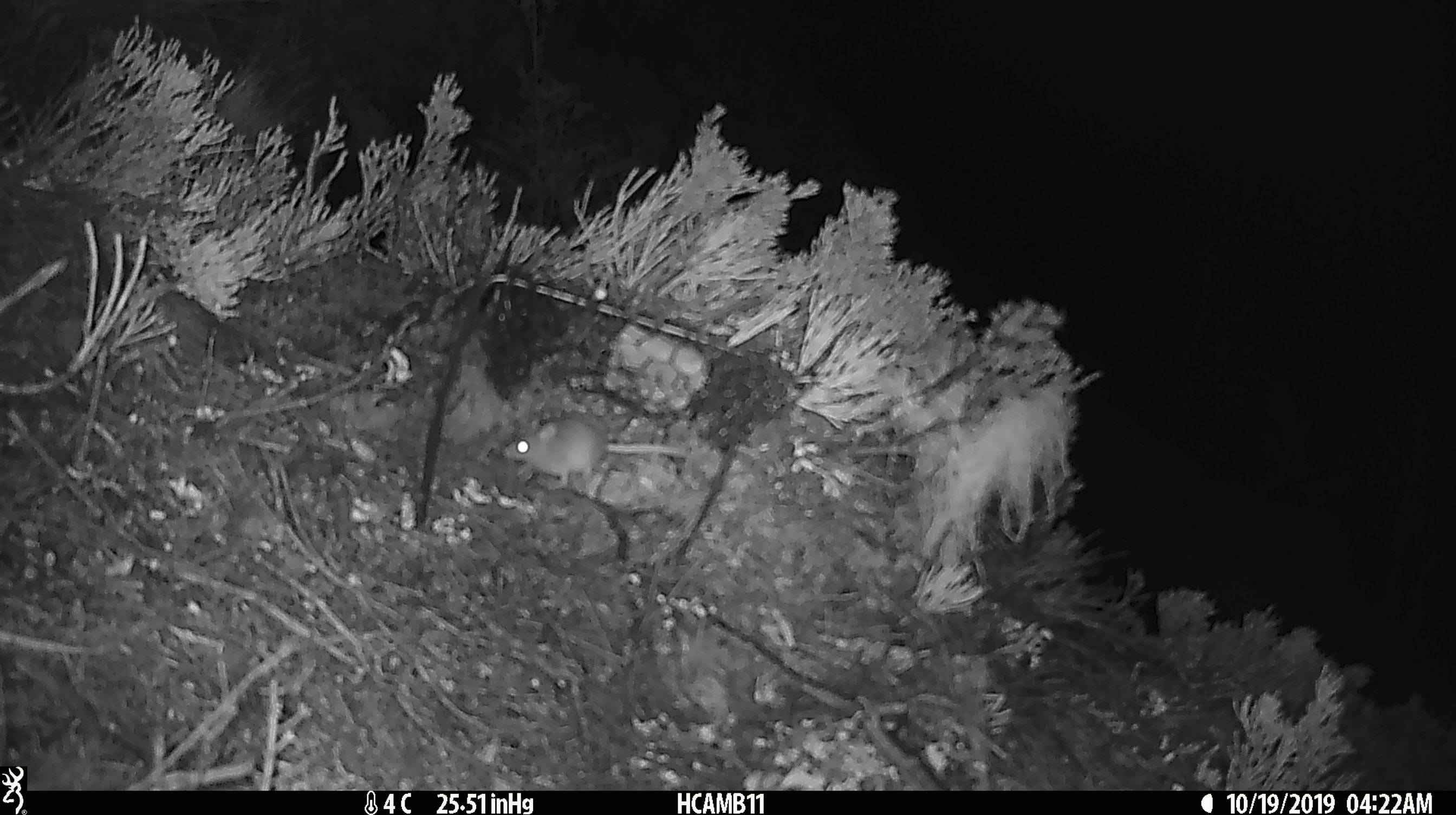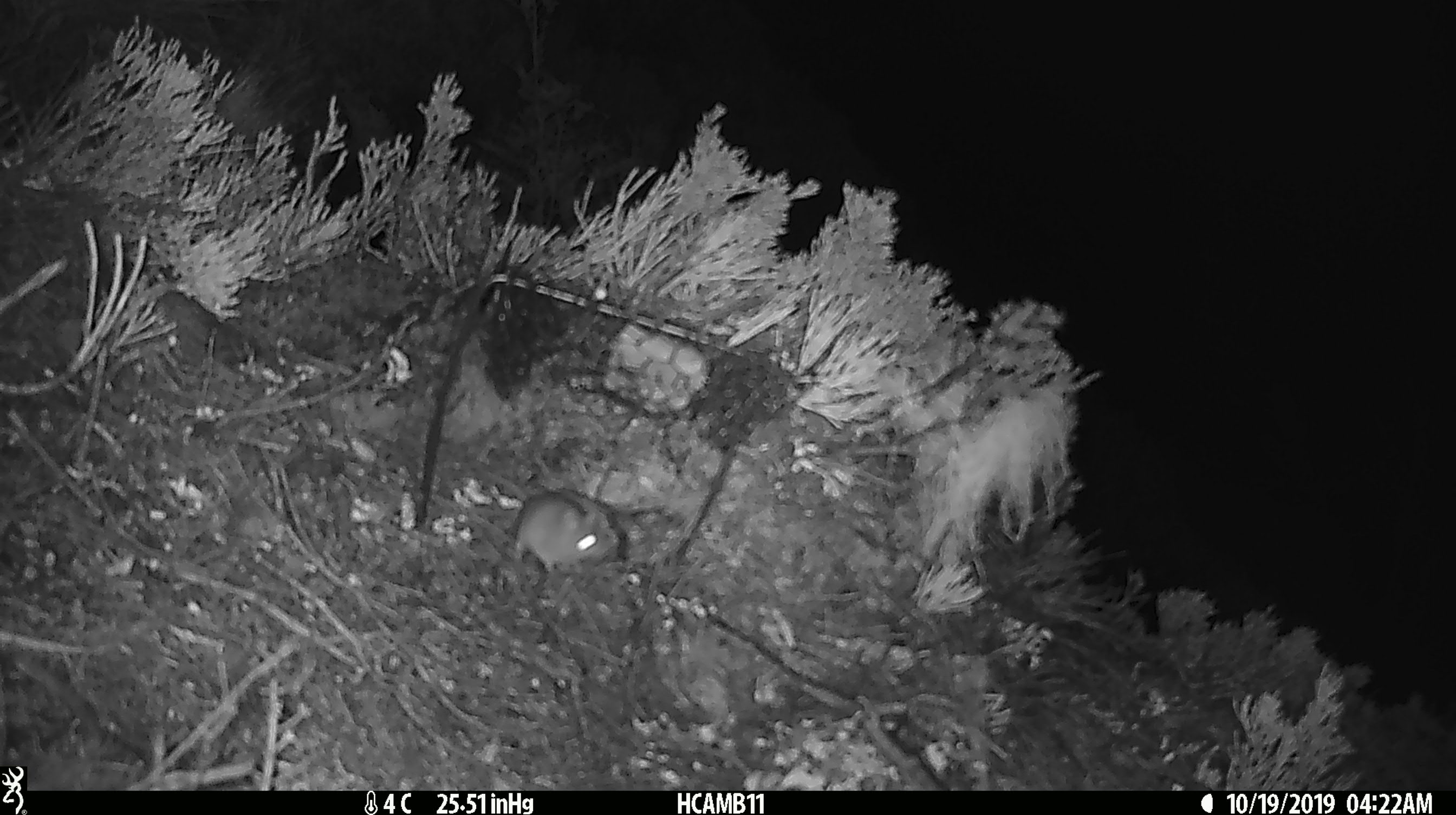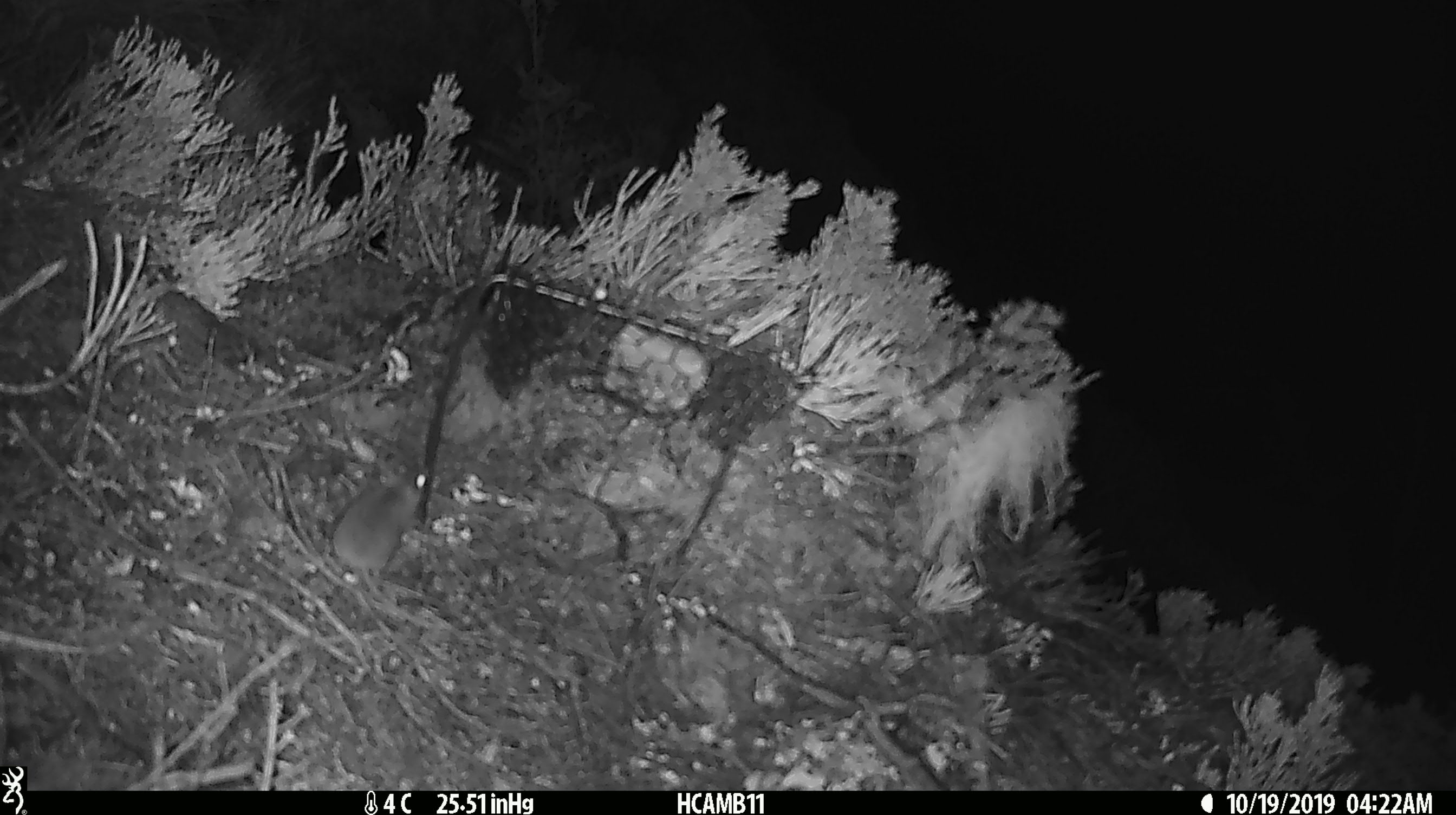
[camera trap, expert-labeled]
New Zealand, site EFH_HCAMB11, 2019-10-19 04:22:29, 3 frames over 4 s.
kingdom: Animalia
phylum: Chordata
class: Mammalia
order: Rodentia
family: Muridae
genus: Mus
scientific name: Mus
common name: mouse